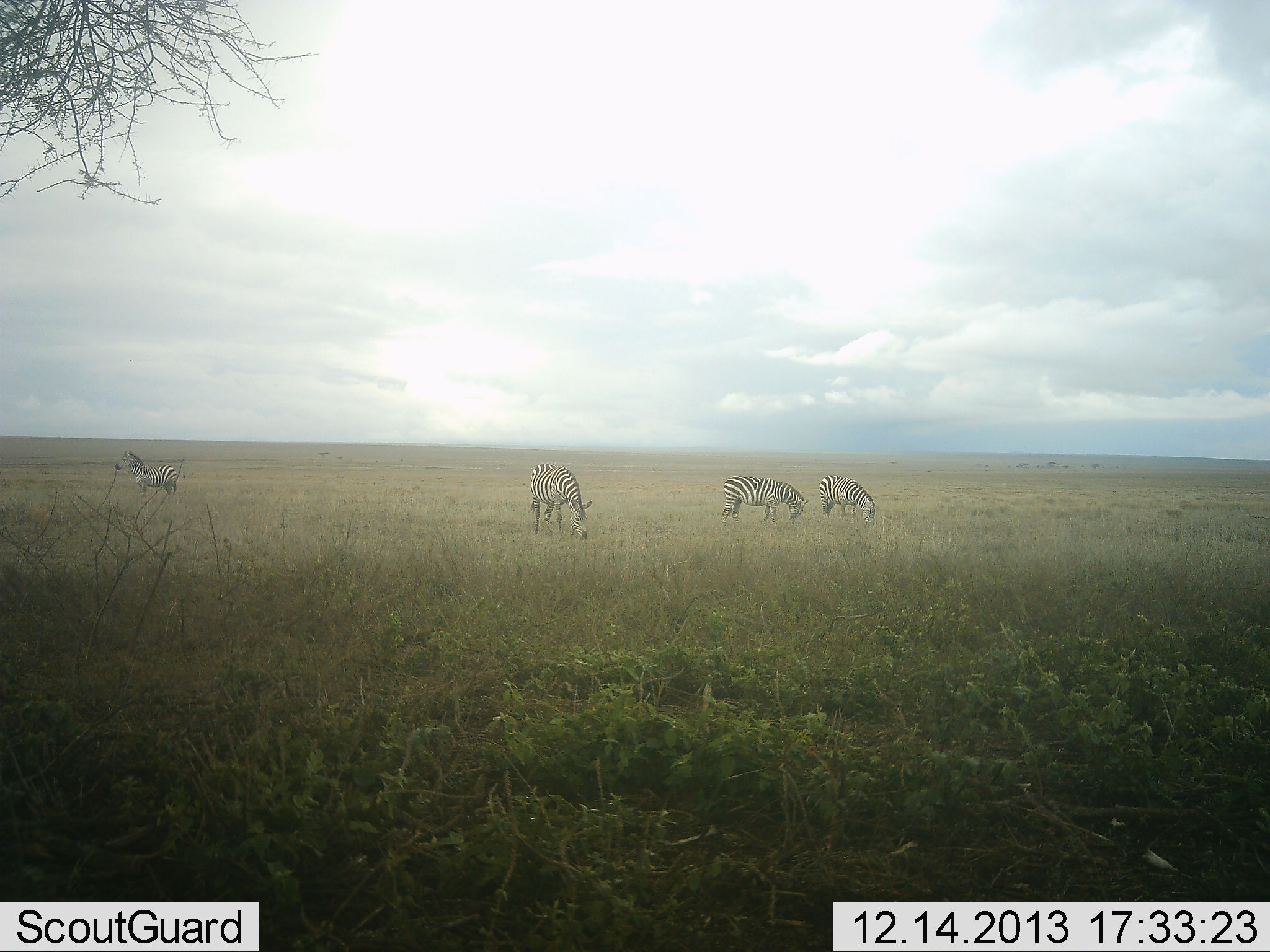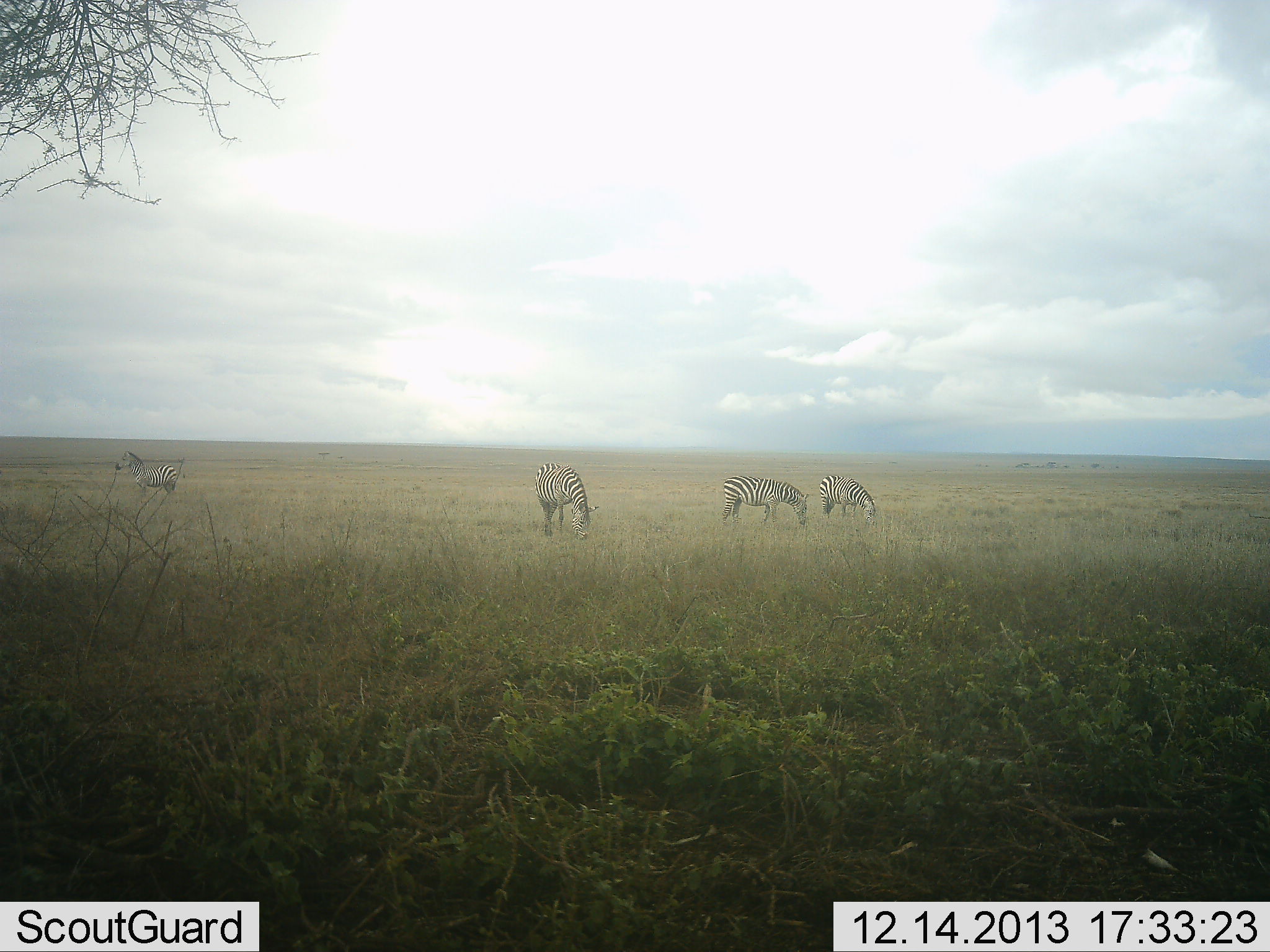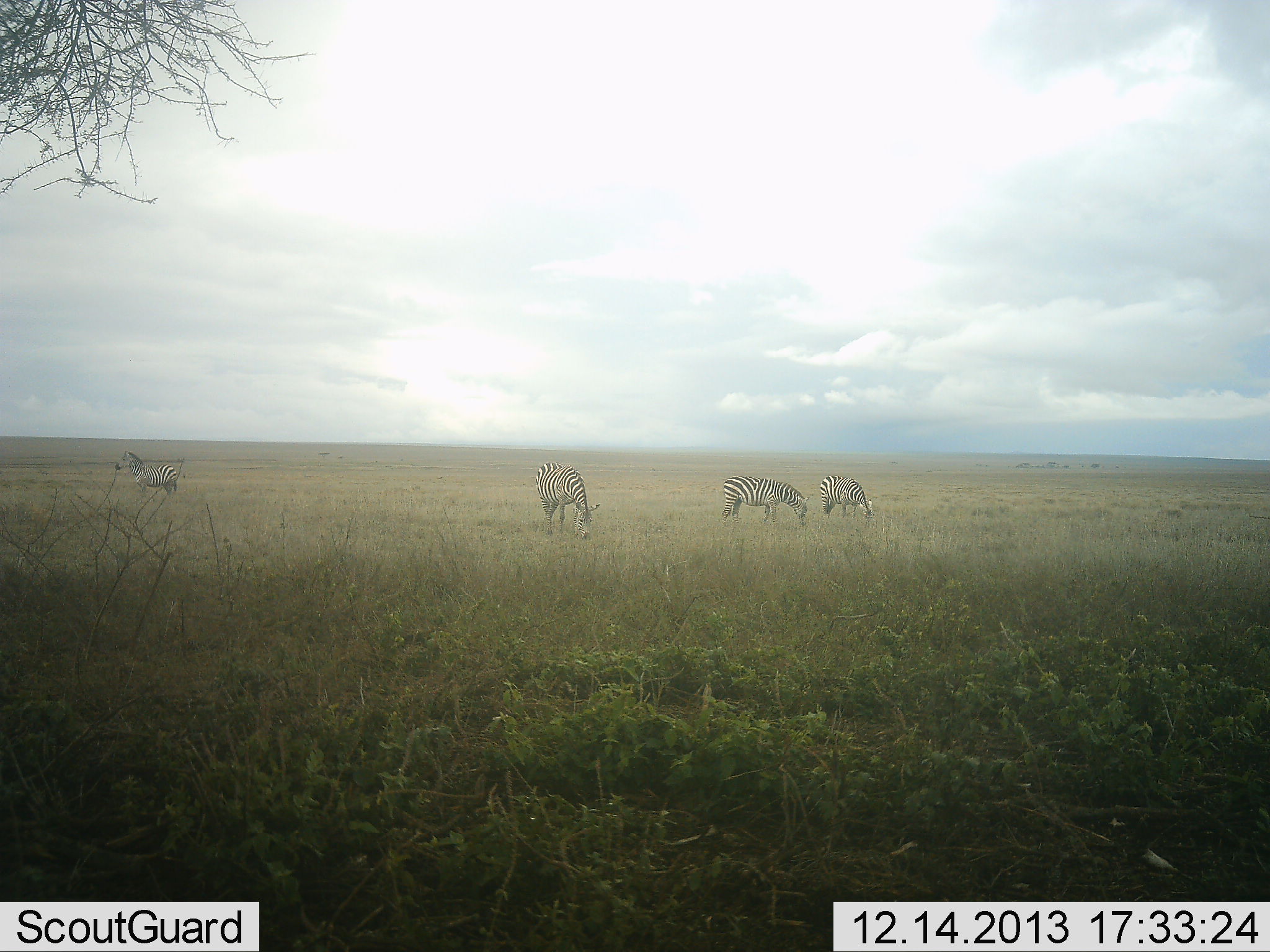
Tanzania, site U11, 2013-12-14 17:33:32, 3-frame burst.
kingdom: Animalia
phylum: Chordata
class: Mammalia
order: Perissodactyla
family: Equidae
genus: Equus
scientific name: Equus quagga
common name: plains zebra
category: zebra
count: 4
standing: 80%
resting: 0%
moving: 0%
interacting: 0%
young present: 0%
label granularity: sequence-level